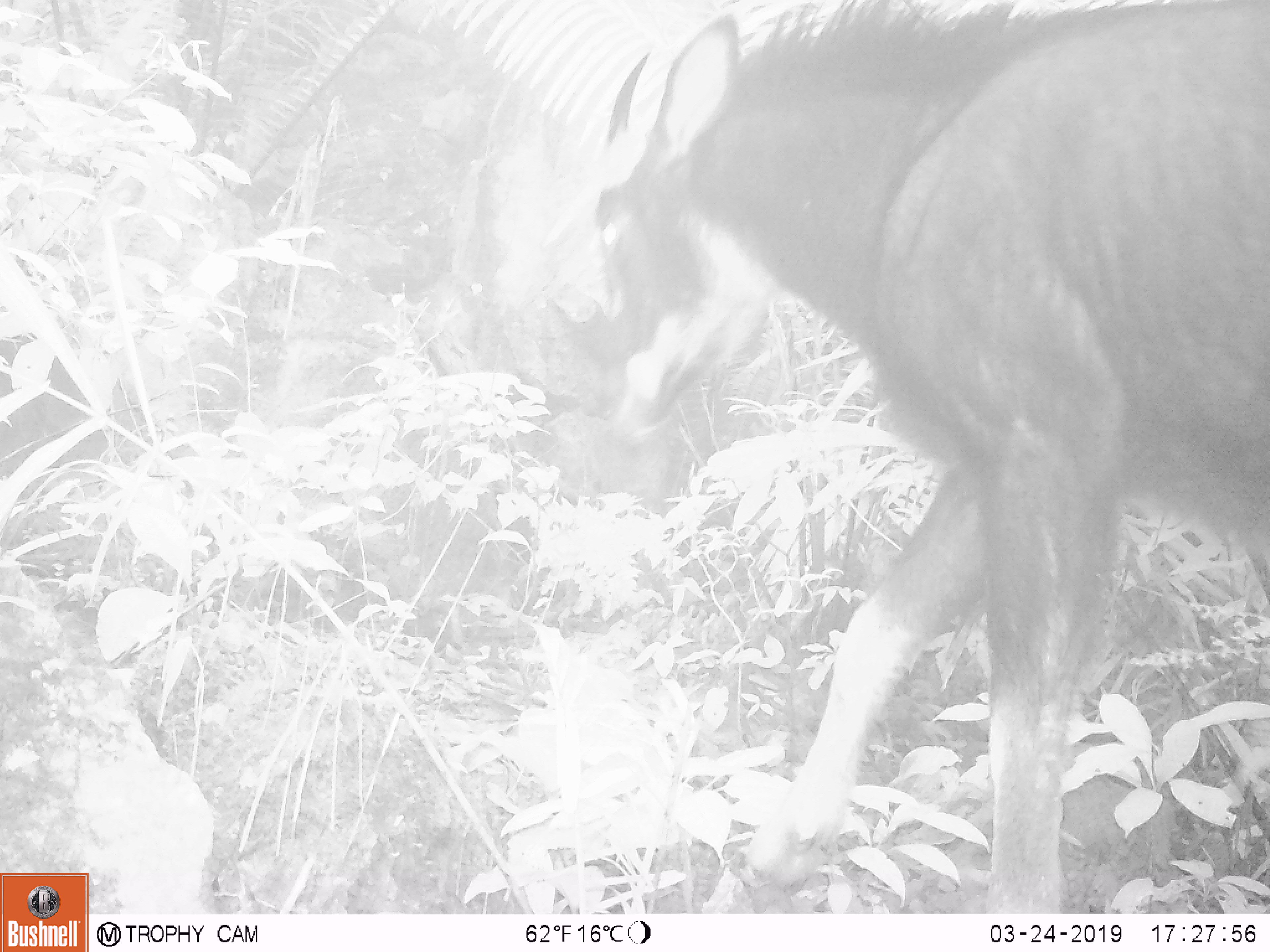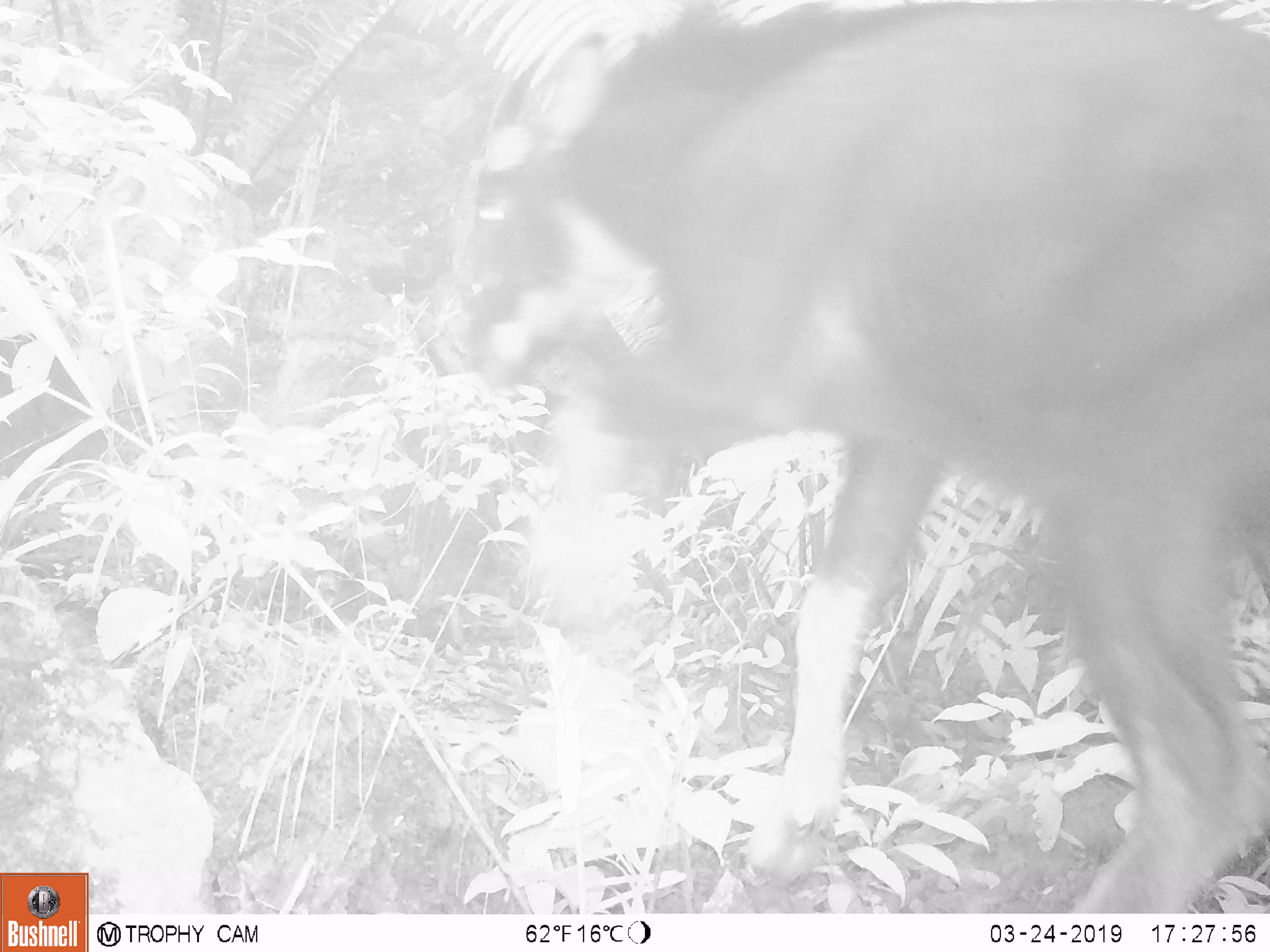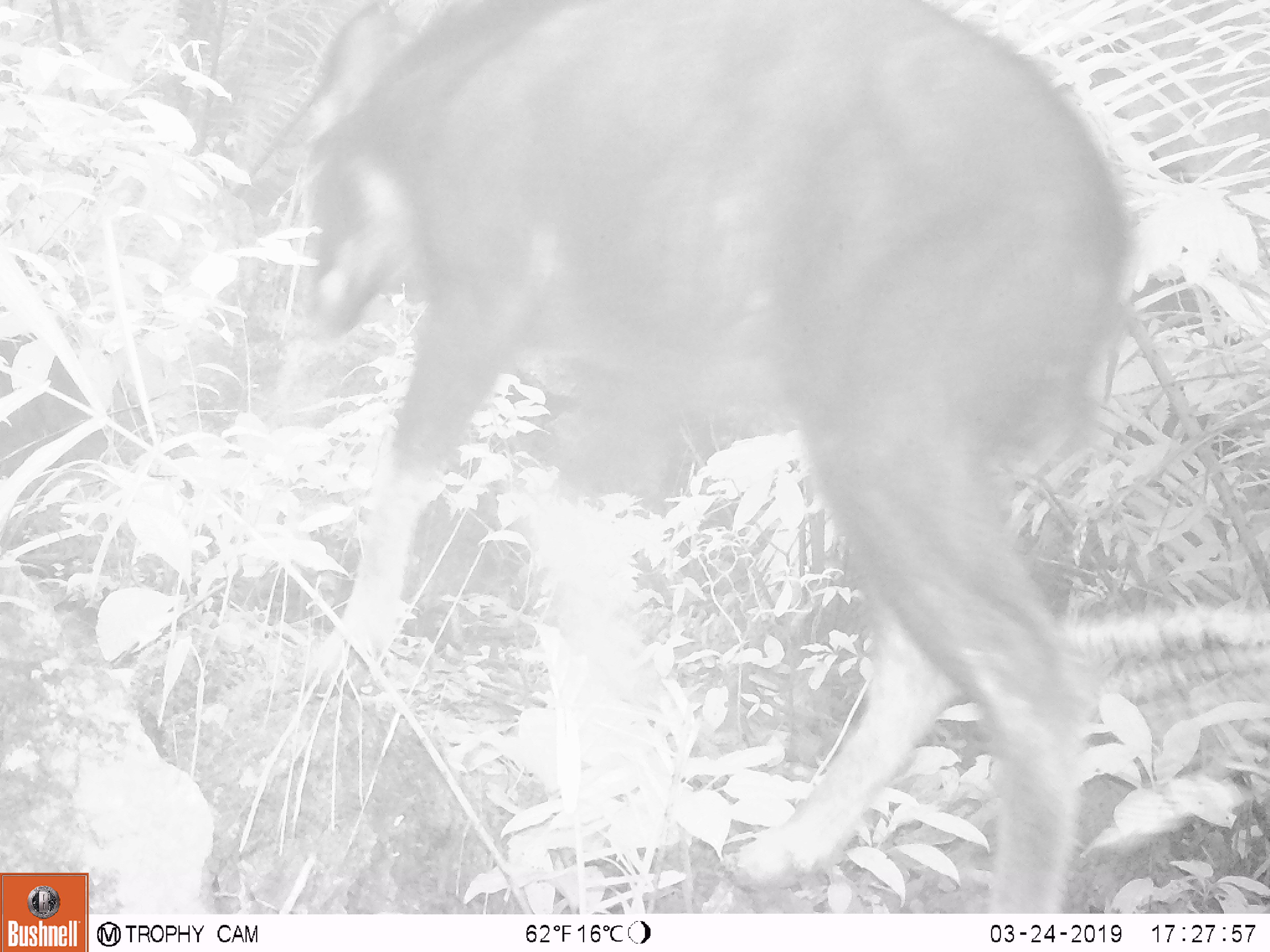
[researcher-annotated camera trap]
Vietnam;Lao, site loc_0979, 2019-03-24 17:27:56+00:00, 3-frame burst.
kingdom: Animalia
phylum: Chordata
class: Mammalia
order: Artiodactyla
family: Bovidae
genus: Capricornis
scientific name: Capricornis sumatraensis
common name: chinese serow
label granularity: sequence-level